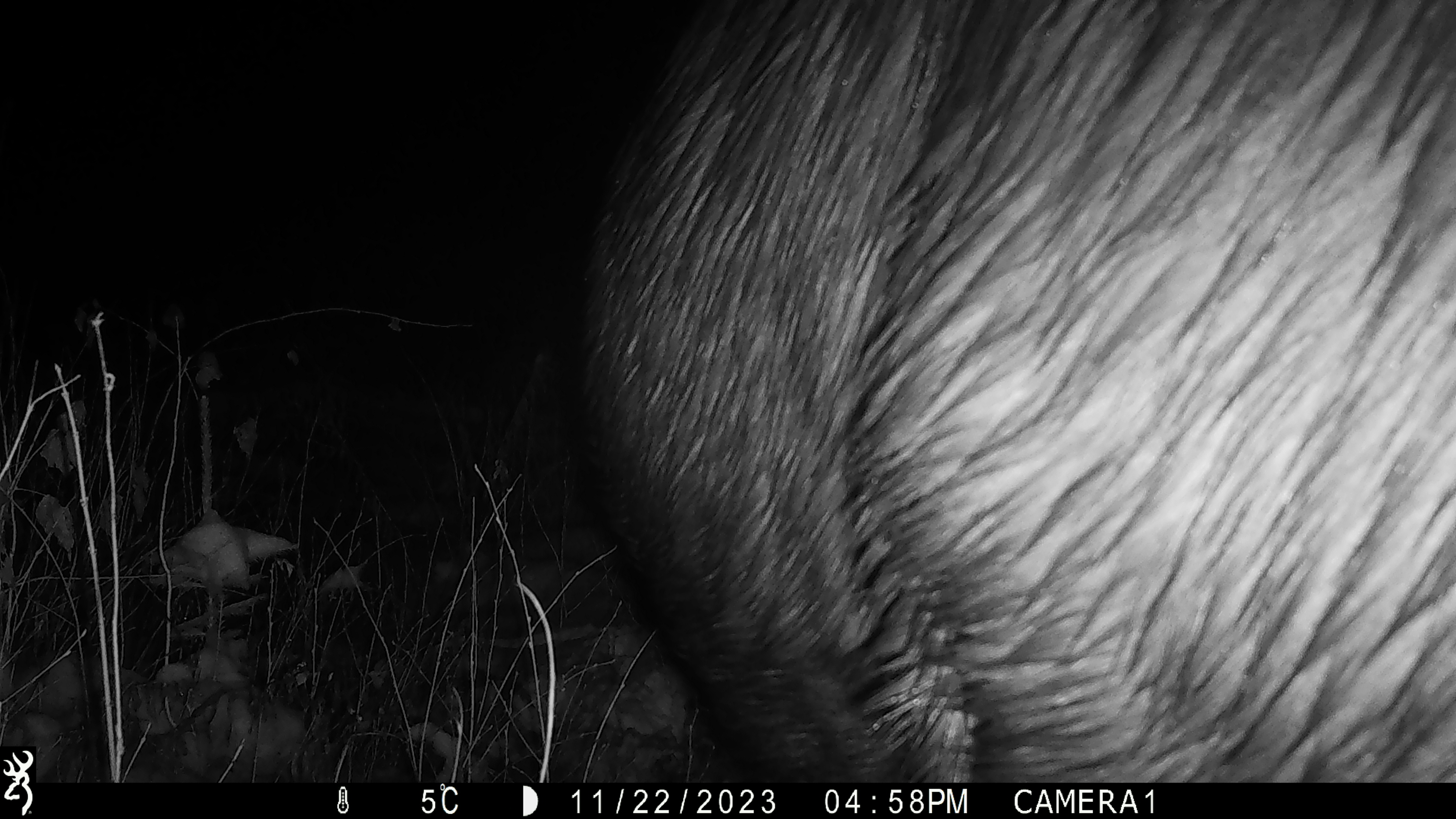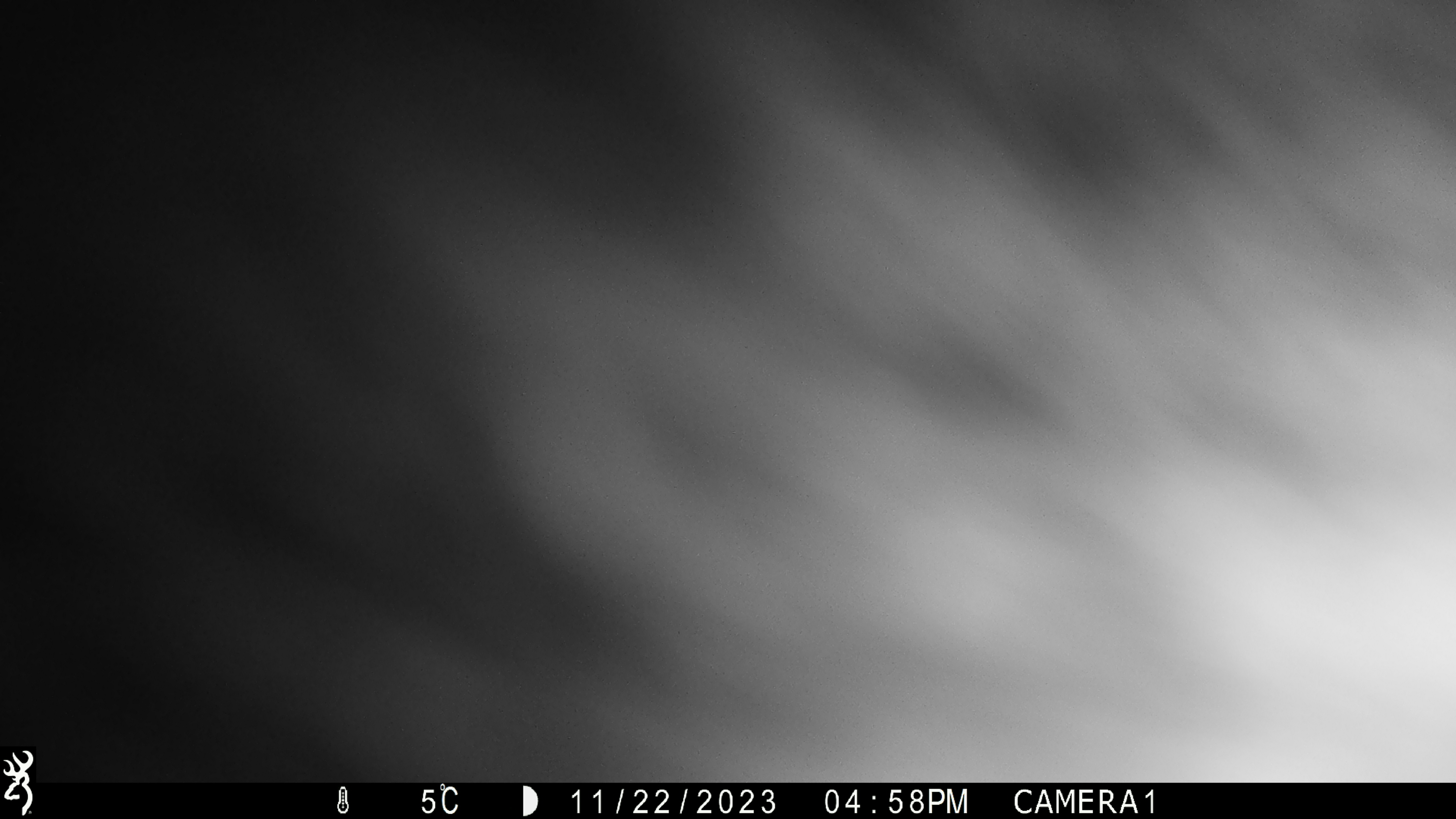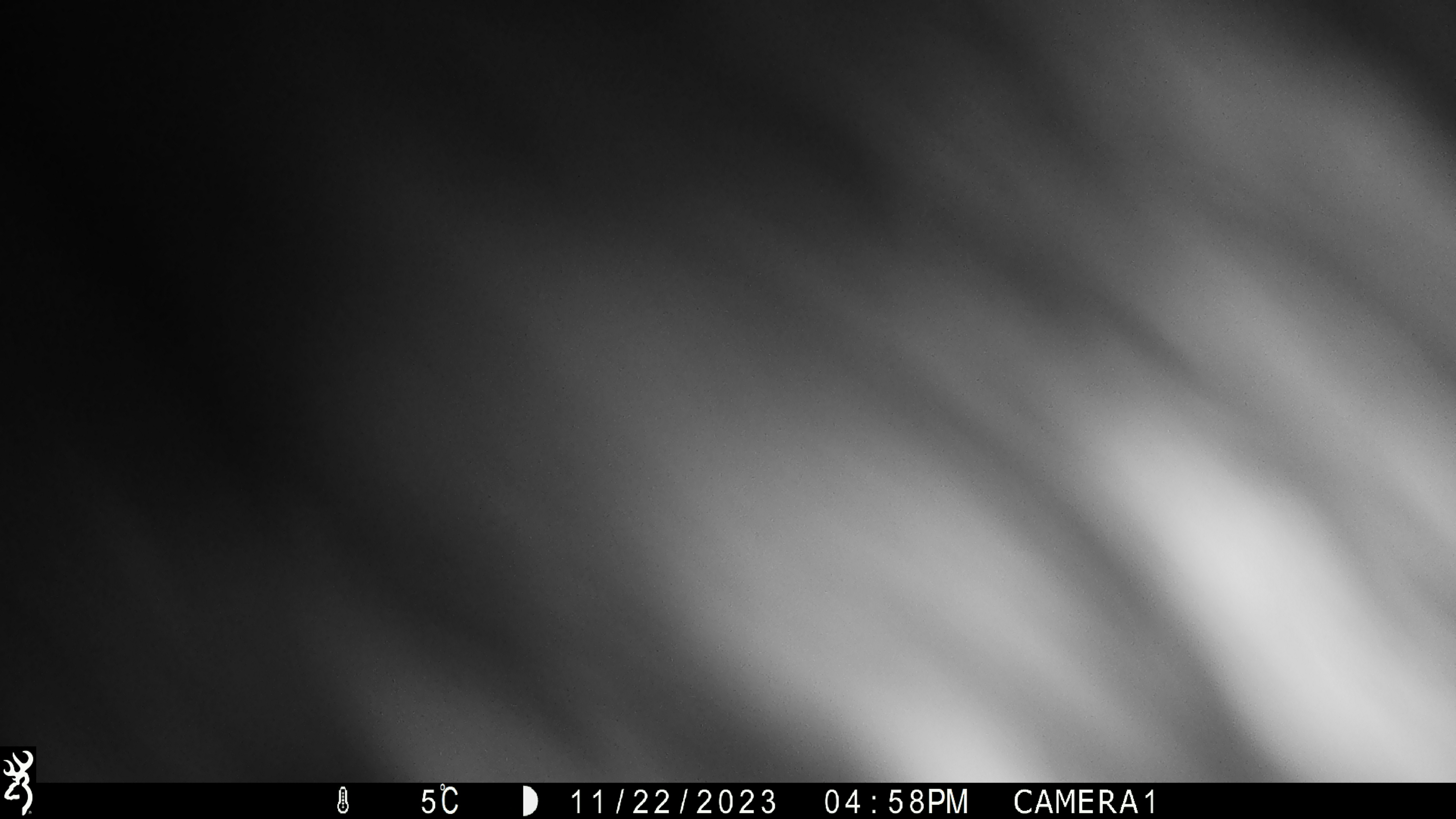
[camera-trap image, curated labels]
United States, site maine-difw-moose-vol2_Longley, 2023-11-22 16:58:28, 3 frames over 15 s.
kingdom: Animalia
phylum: Chordata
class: Mammalia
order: Artiodactyla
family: Cervidae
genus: Alces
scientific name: Alces alces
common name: moose